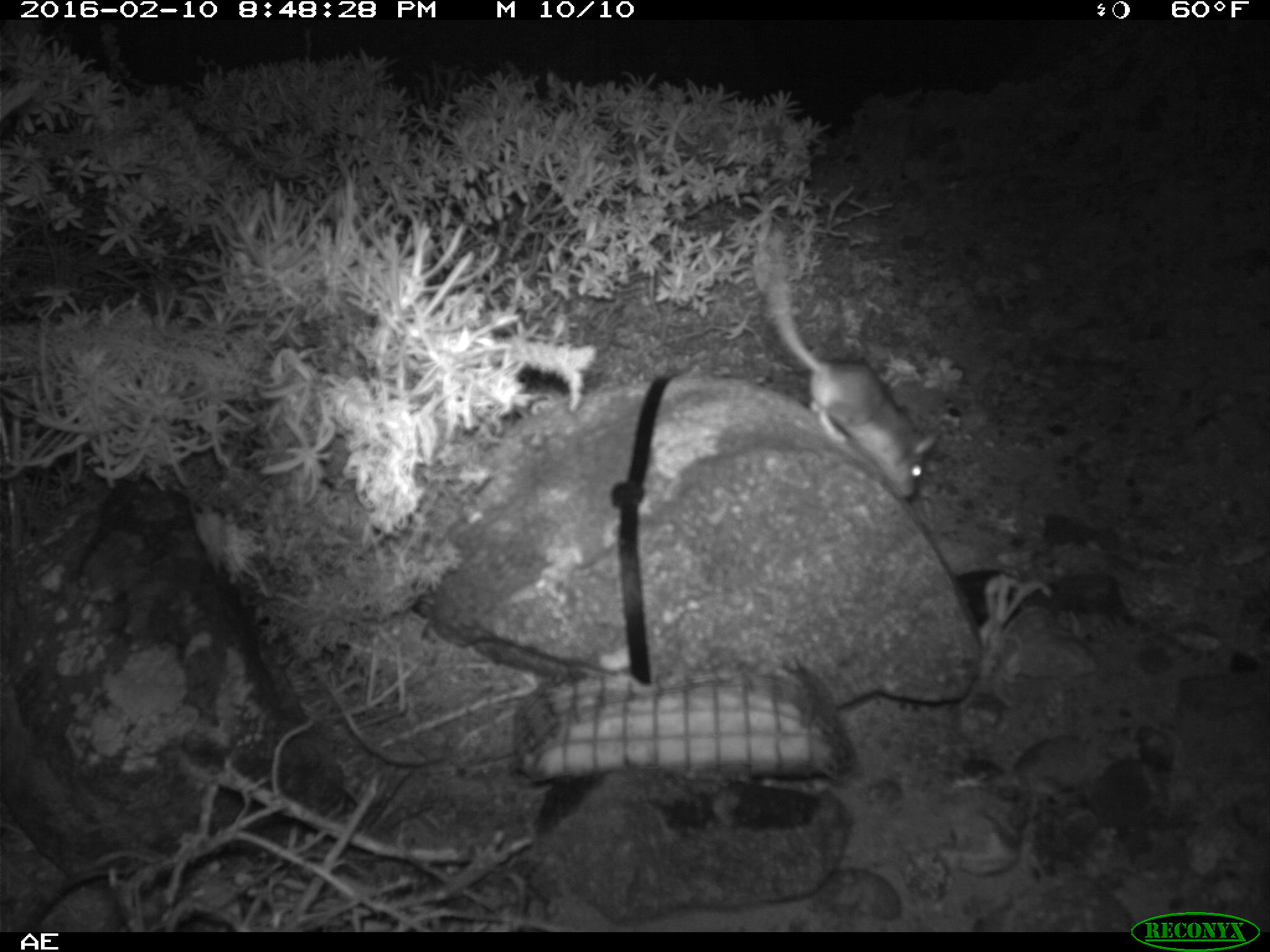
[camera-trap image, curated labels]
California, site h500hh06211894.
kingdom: Animalia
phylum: Chordata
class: Mammalia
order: Rodentia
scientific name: Rodentia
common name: rodent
Rodent (Rodentia).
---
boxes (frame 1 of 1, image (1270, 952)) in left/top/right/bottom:
rodent: 756/239/935/497